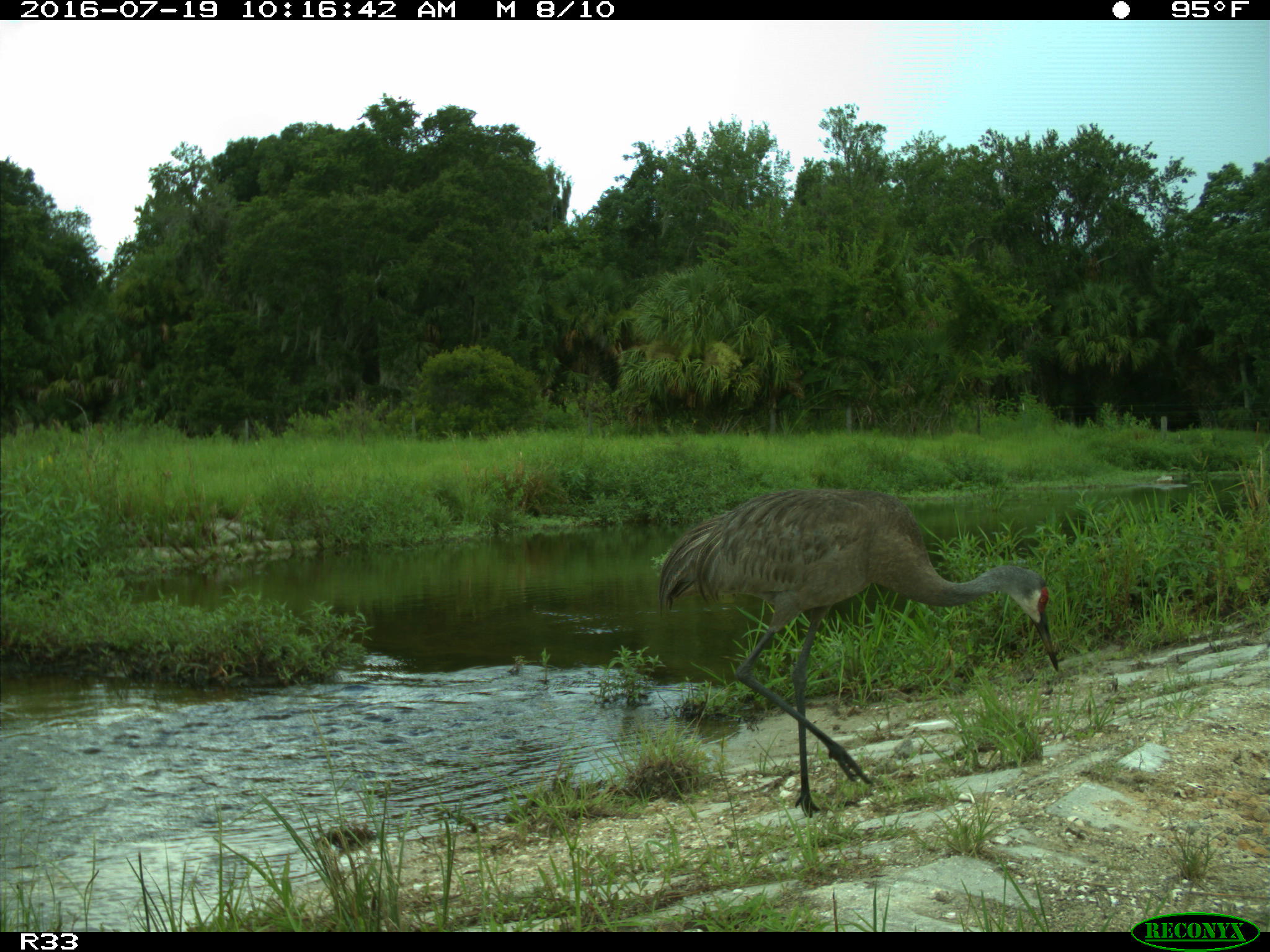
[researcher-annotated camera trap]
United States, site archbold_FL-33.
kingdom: Animalia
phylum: Chordata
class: Aves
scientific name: Aves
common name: birds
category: unidentified bird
Unidentified bird (birds) (Aves).